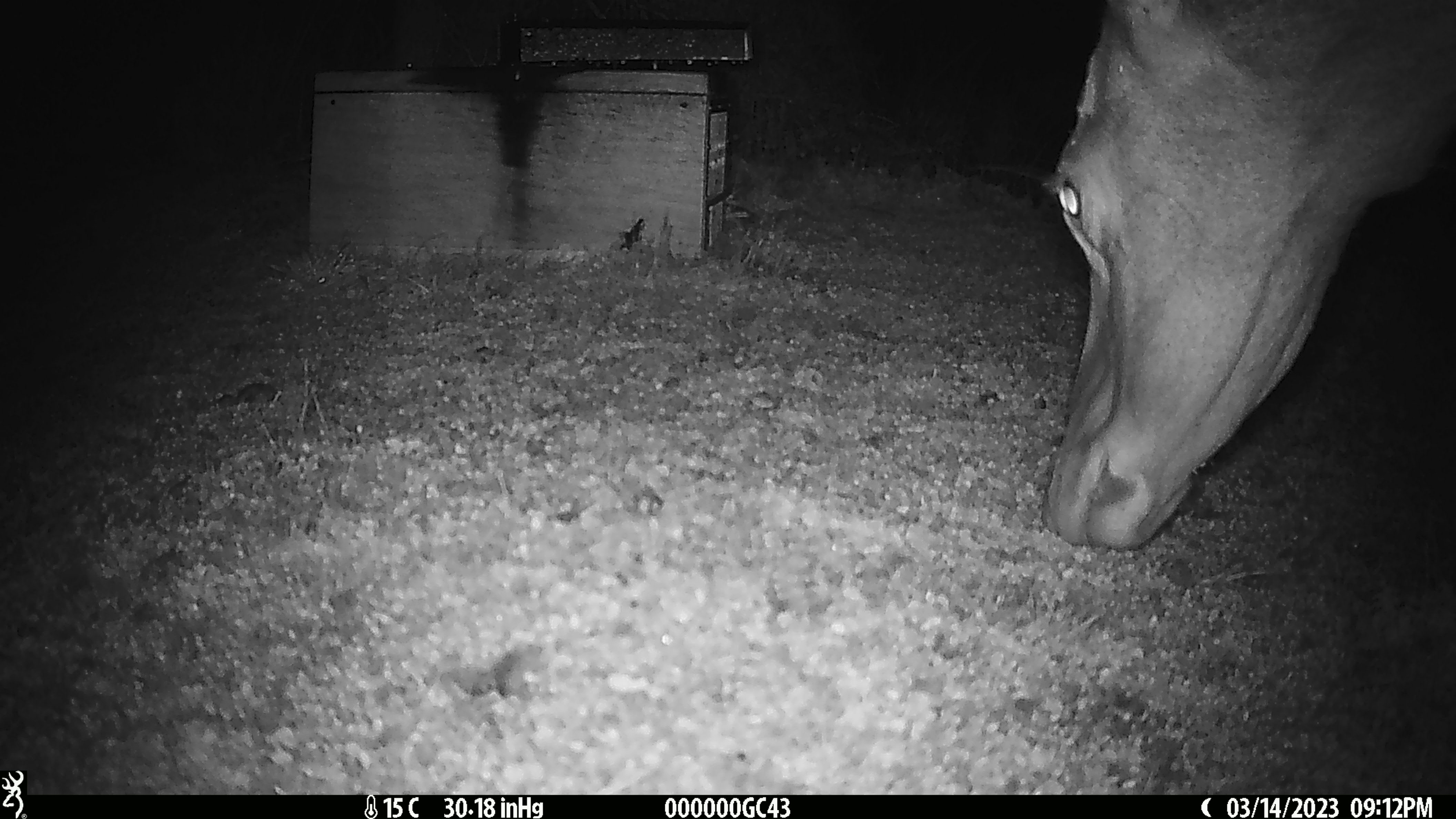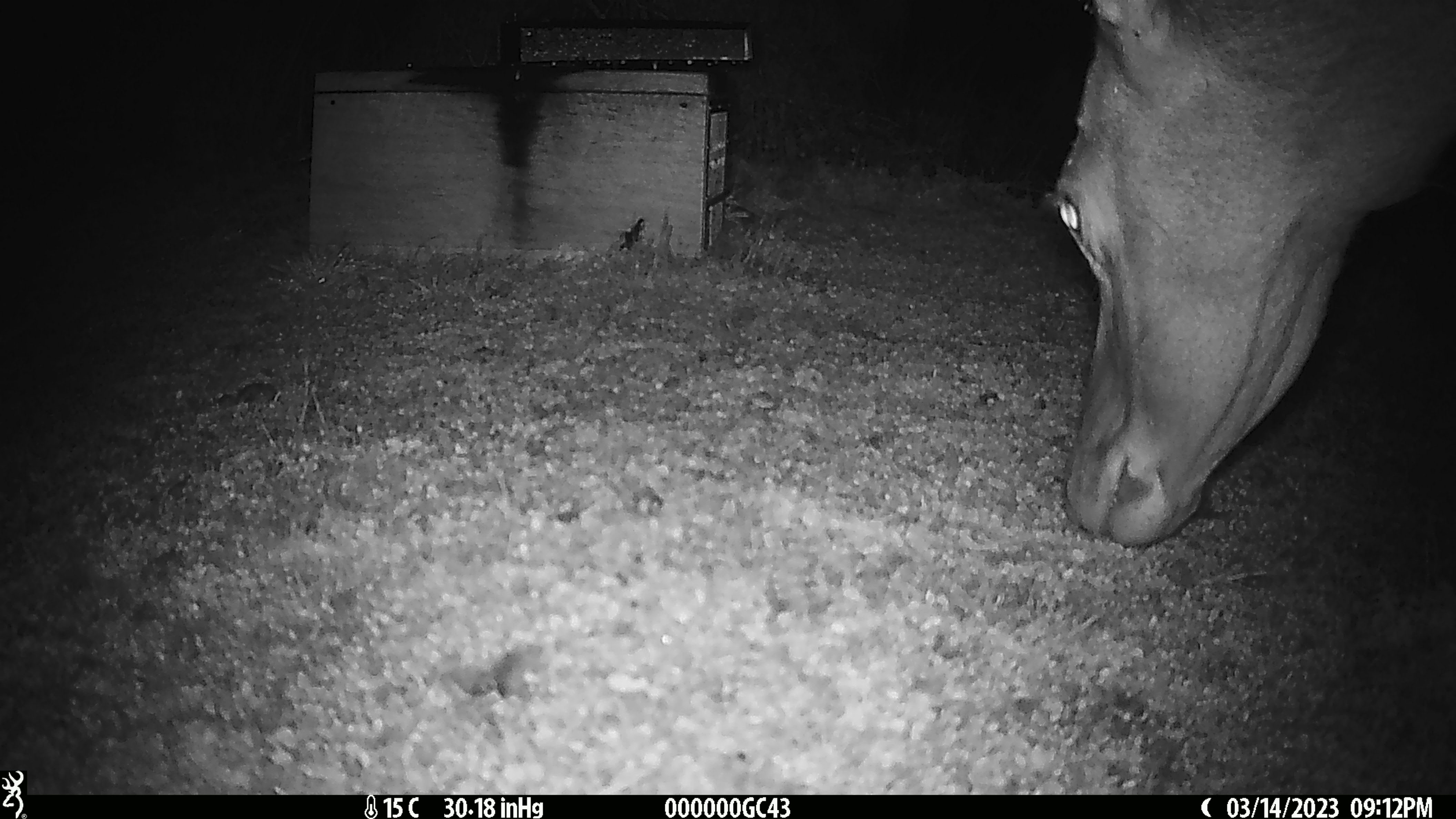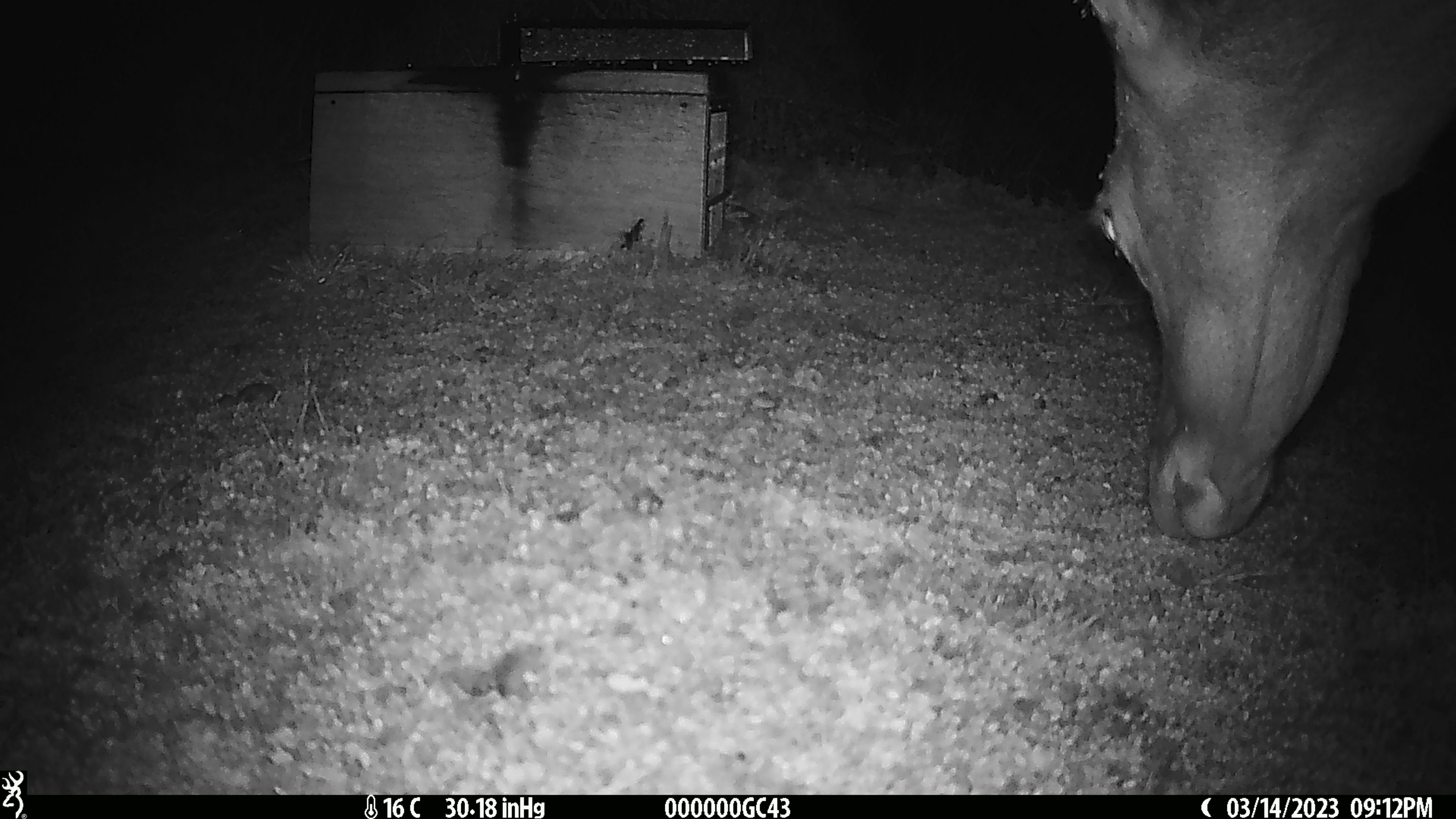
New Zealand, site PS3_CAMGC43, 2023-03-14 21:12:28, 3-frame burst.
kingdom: Animalia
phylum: Chordata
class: Mammalia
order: Artiodactyla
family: Cervidae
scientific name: Cervidae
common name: deer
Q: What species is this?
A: Deer (Cervidae).